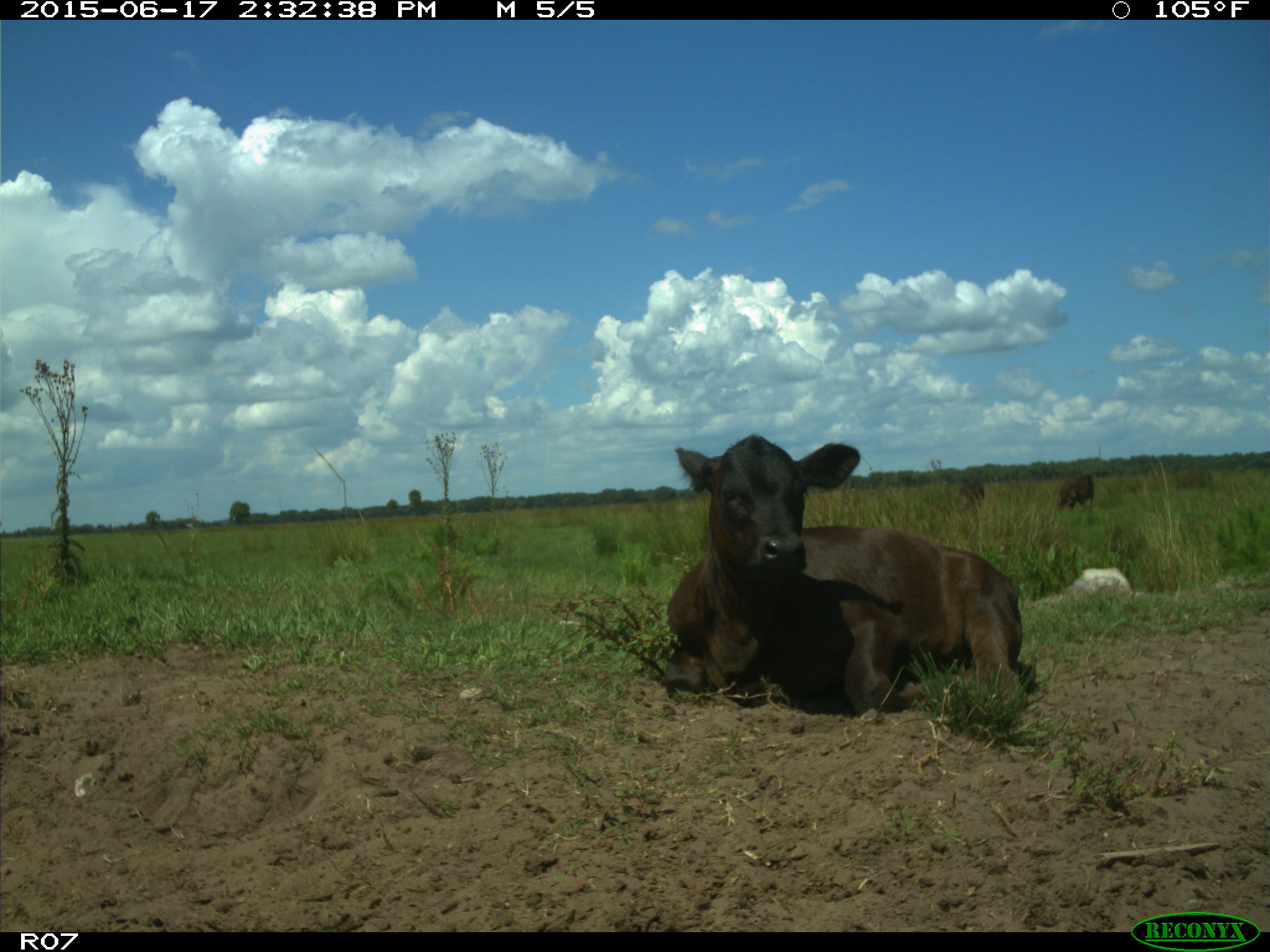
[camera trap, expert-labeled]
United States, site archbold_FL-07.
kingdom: Animalia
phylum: Chordata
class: Mammalia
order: Artiodactyla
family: Bovidae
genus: Bos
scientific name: Bos taurus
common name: domestic cow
Bos taurus (domestic cow).